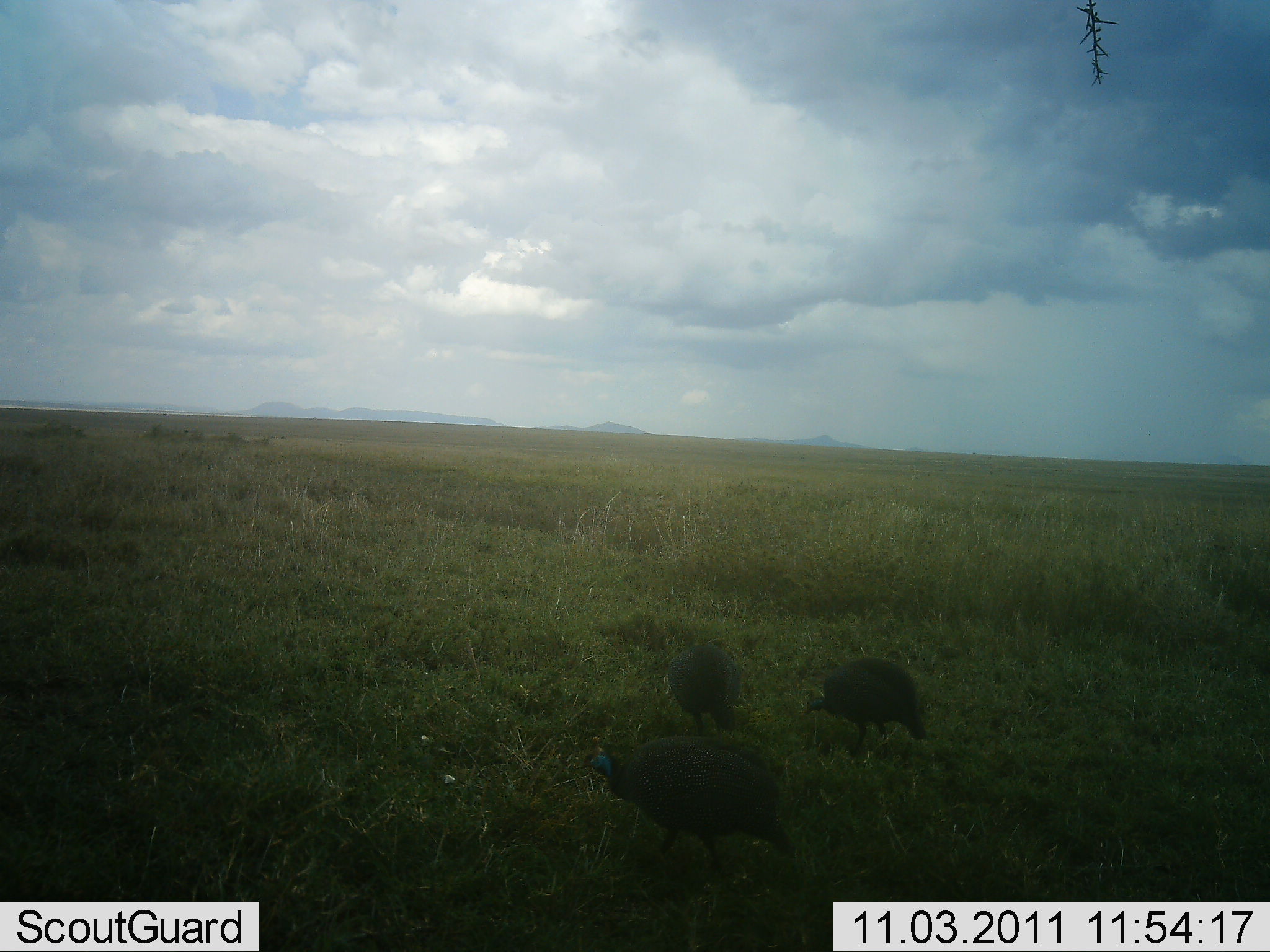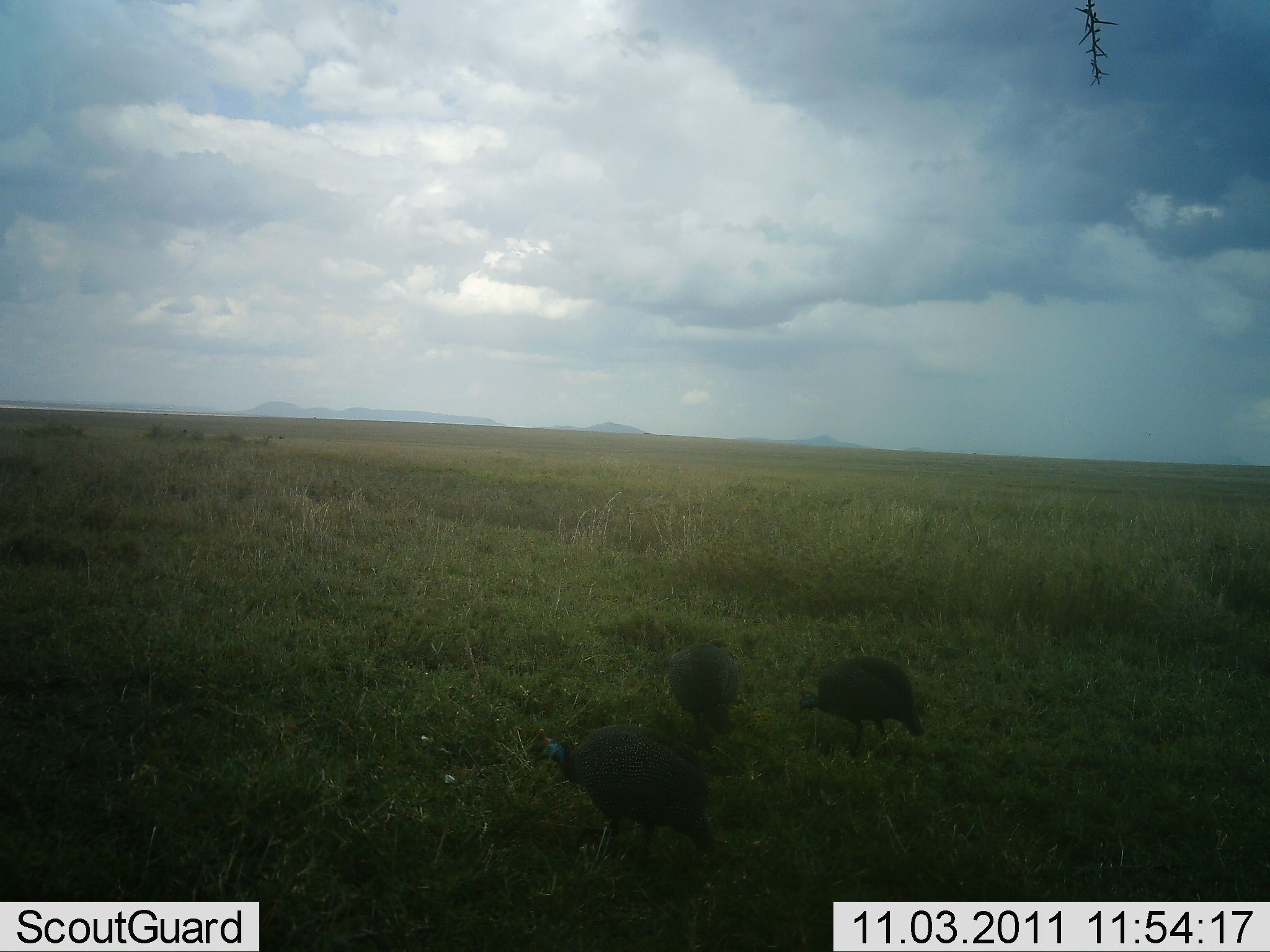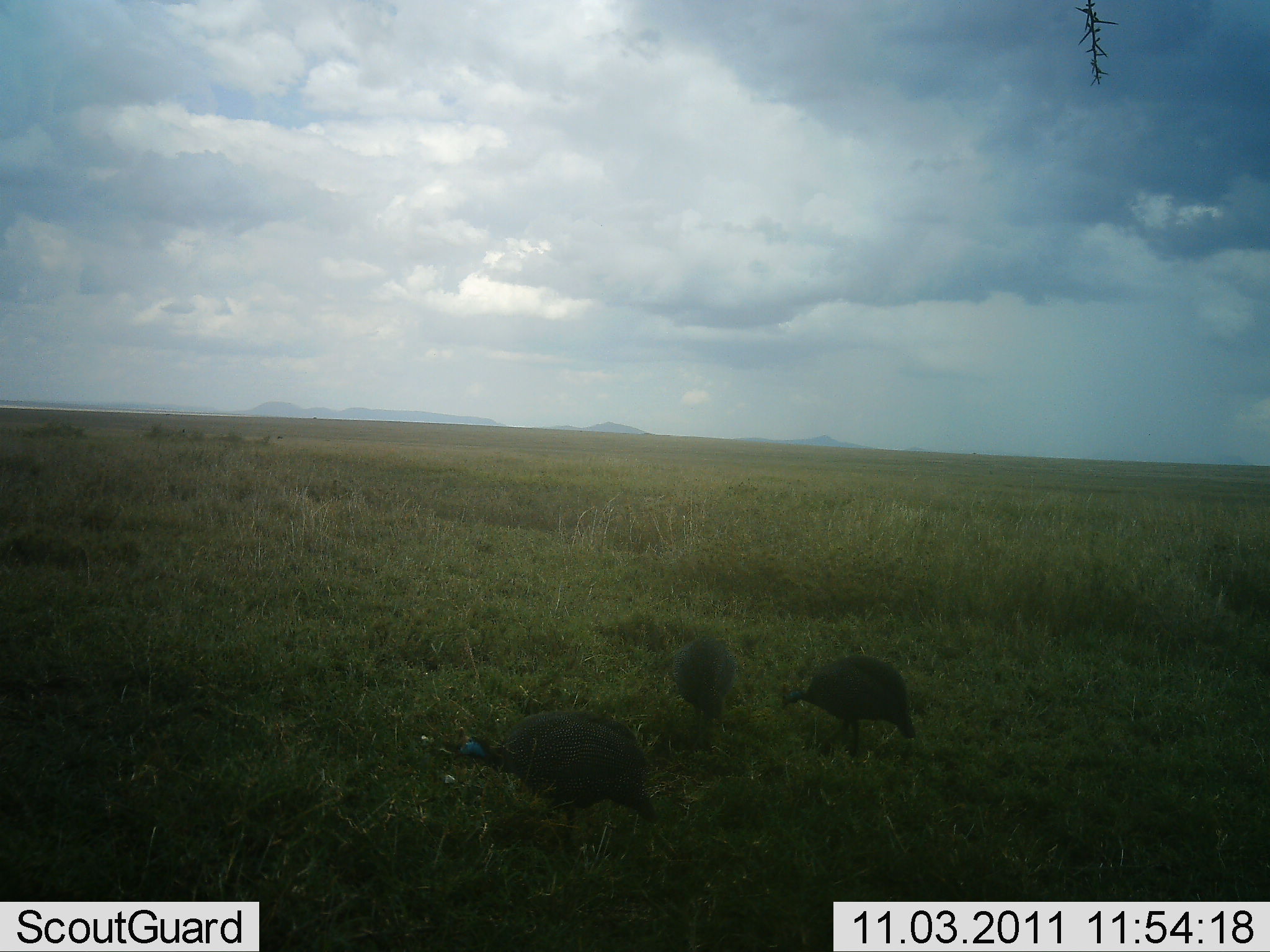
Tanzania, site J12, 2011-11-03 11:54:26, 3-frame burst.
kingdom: Animalia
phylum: Chordata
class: Aves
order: Galliformes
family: Numididae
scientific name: Numididae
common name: guinea fowl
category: guineafowl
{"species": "guineafowl (guinea fowl) (Numididae)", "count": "3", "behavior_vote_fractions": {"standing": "8%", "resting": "0%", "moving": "62%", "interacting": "0%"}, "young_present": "0%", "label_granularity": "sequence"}